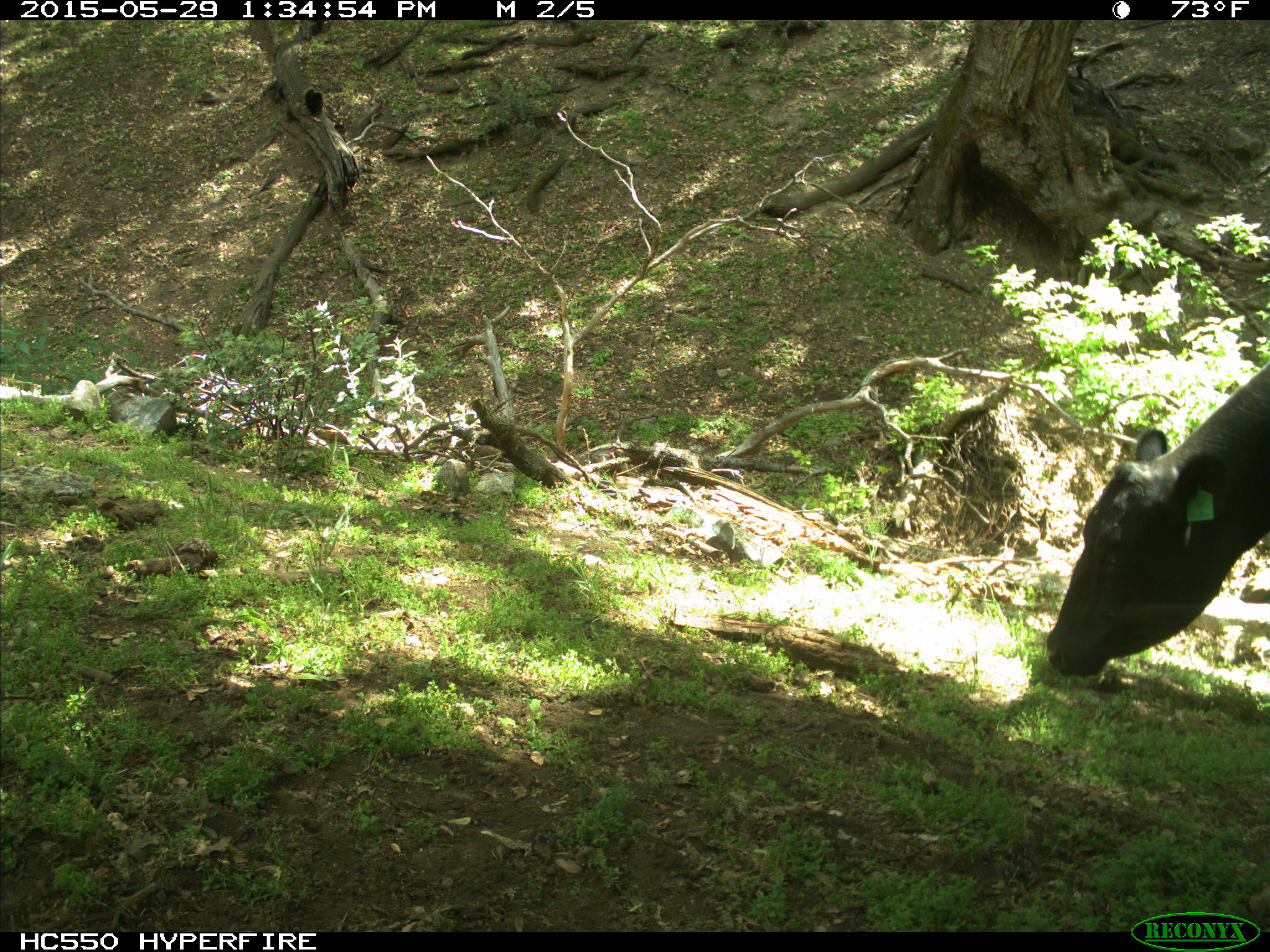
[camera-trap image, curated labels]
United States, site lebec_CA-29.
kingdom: Animalia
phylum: Chordata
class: Mammalia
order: Artiodactyla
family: Bovidae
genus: Bos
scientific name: Bos taurus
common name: domestic cow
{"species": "Bos taurus (domestic cow)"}